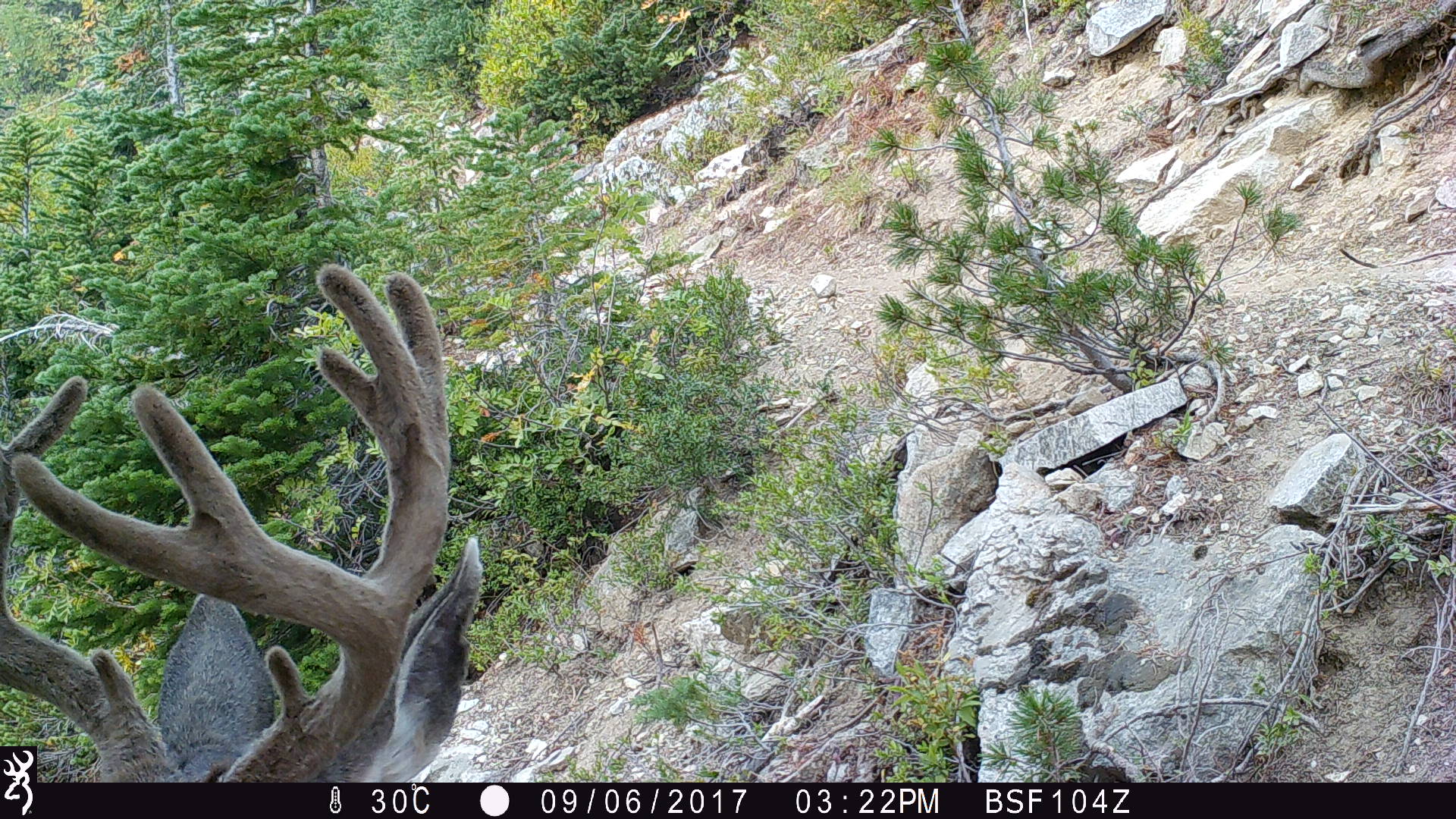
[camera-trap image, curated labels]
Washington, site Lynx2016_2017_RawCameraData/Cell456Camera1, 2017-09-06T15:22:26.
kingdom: Animalia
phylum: Chordata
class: Mammalia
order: Artiodactyla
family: Cervidae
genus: Odocoileus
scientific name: Odocoileus hemionus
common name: mule deer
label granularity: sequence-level